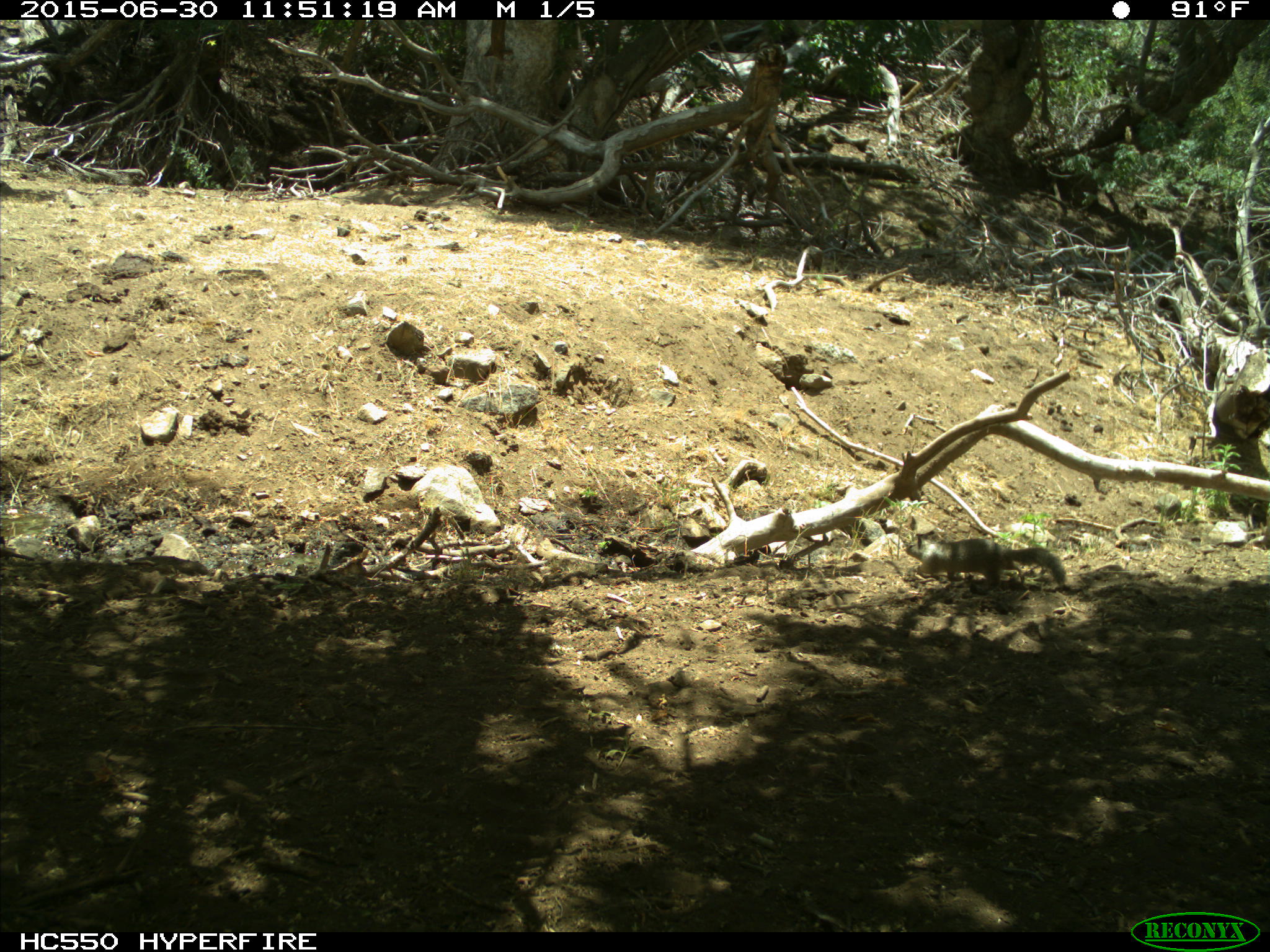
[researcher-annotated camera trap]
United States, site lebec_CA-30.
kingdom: Animalia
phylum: Chordata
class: Mammalia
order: Rodentia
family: Sciuridae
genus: Otospermophilus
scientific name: Otospermophilus beecheyi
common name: california ground squirrel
Otospermophilus beecheyi (california ground squirrel).